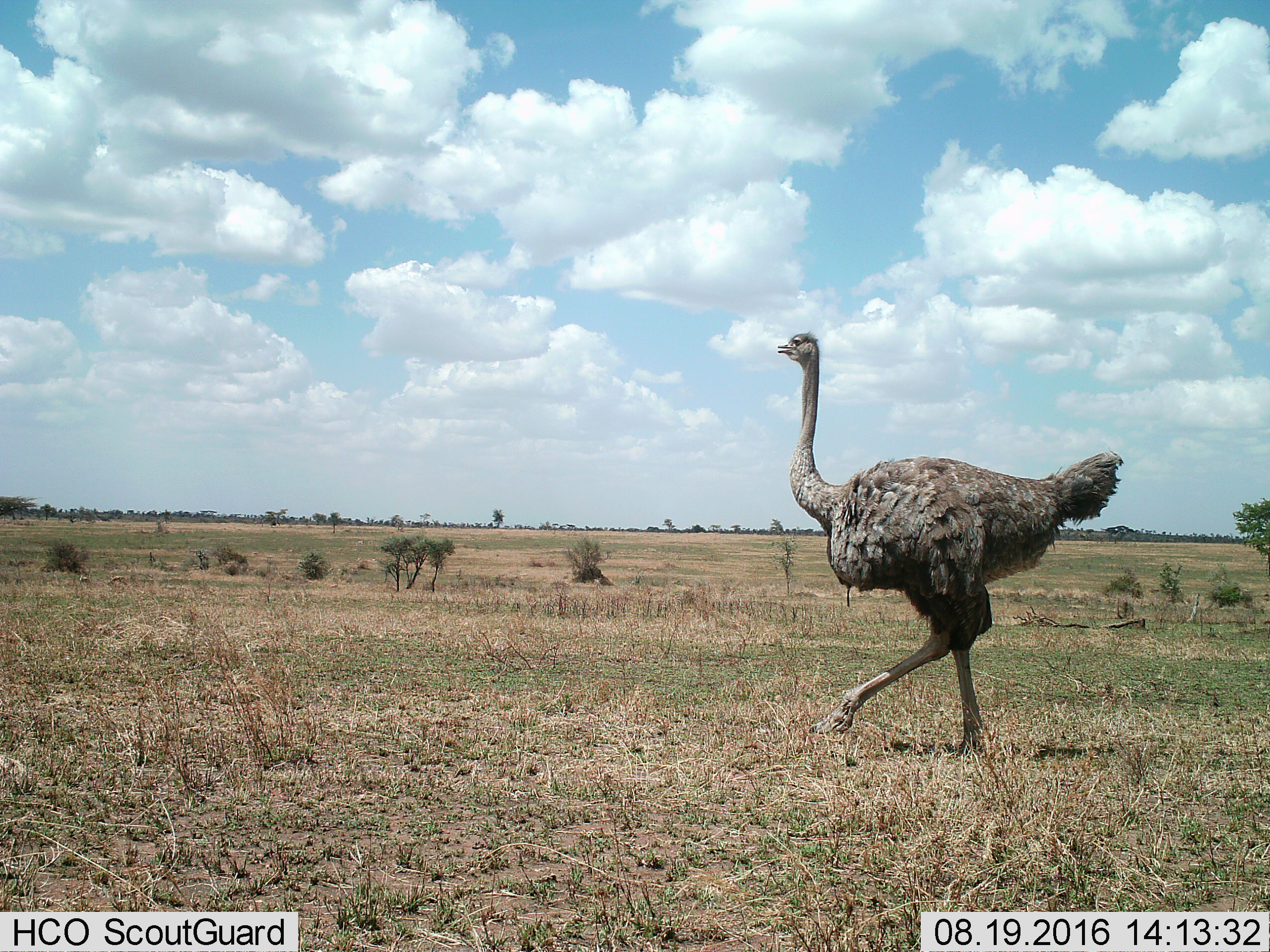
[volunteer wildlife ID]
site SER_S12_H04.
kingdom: Animalia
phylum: Chordata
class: Aves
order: Struthioniformes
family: Struthionidae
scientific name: Struthionidae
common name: ostrich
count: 1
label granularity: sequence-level